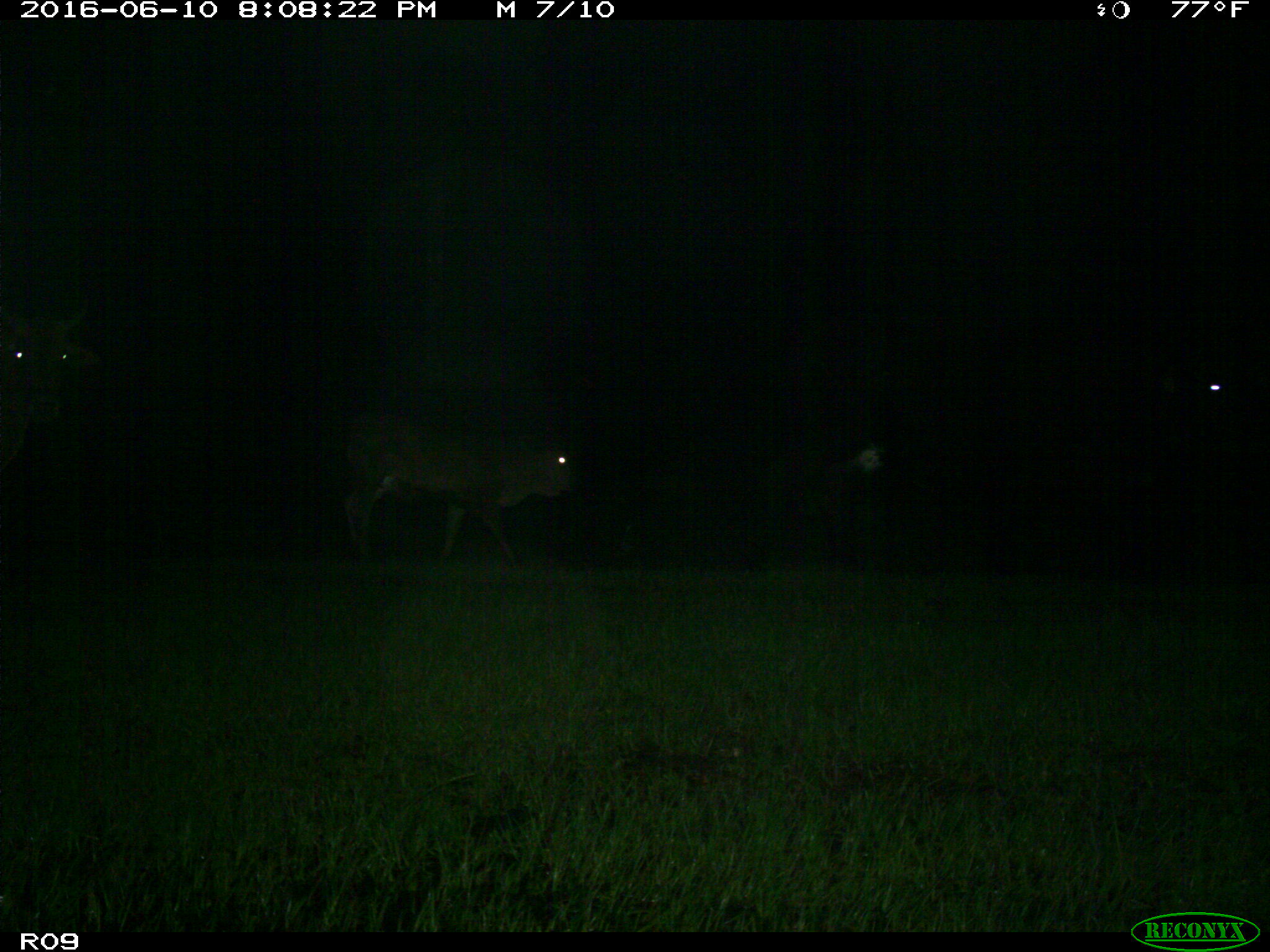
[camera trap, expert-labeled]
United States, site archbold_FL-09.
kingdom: Animalia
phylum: Chordata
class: Mammalia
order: Artiodactyla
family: Bovidae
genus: Bos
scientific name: Bos taurus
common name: domestic cow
Bos taurus (domestic cow).